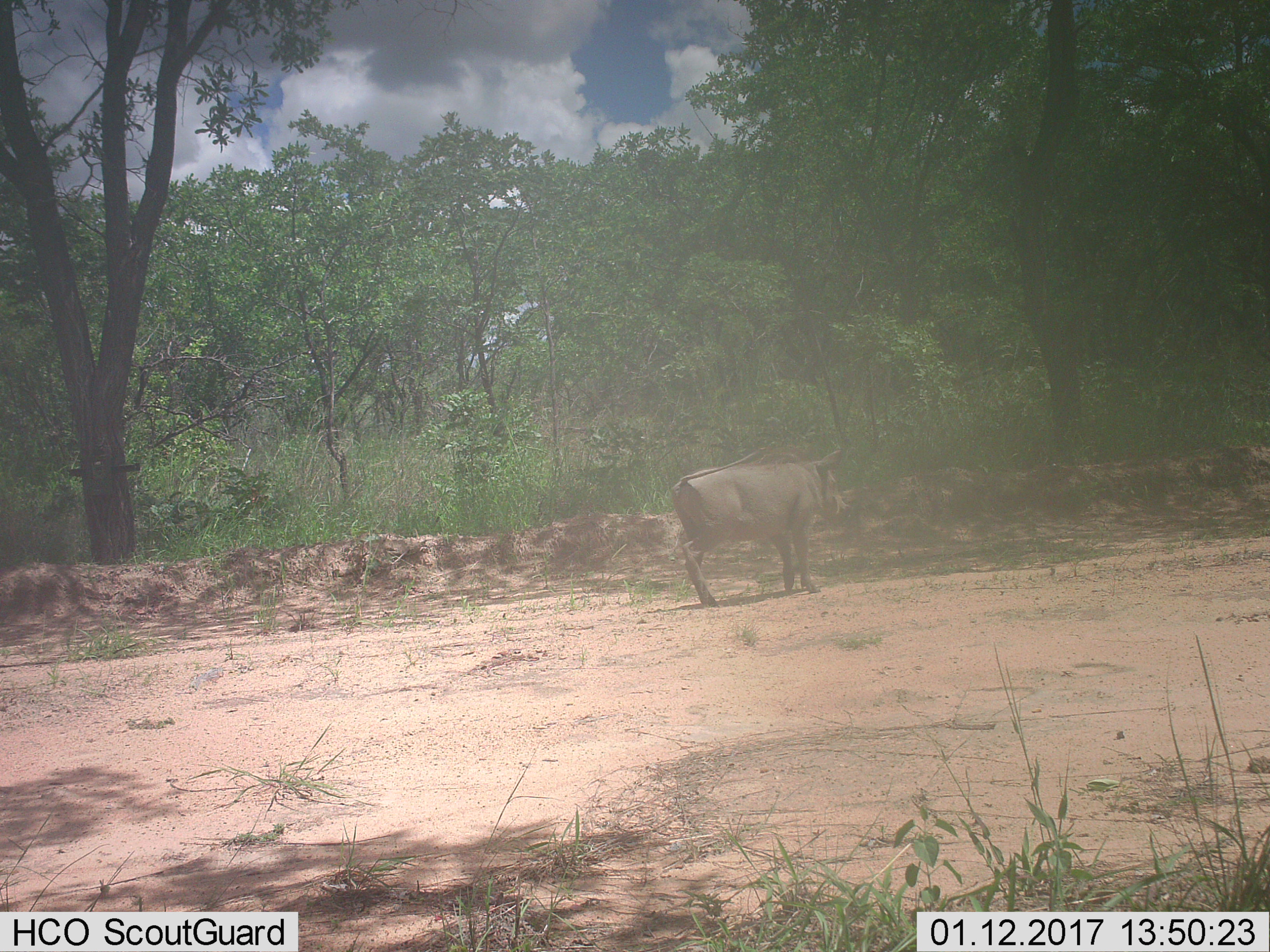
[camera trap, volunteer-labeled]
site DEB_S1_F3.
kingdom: Animalia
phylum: Chordata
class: Mammalia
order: Artiodactyla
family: Suidae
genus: Phacochoerus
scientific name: Phacochoerus africanus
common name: warthog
Warthog (Phacochoerus africanus), count 1. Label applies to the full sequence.